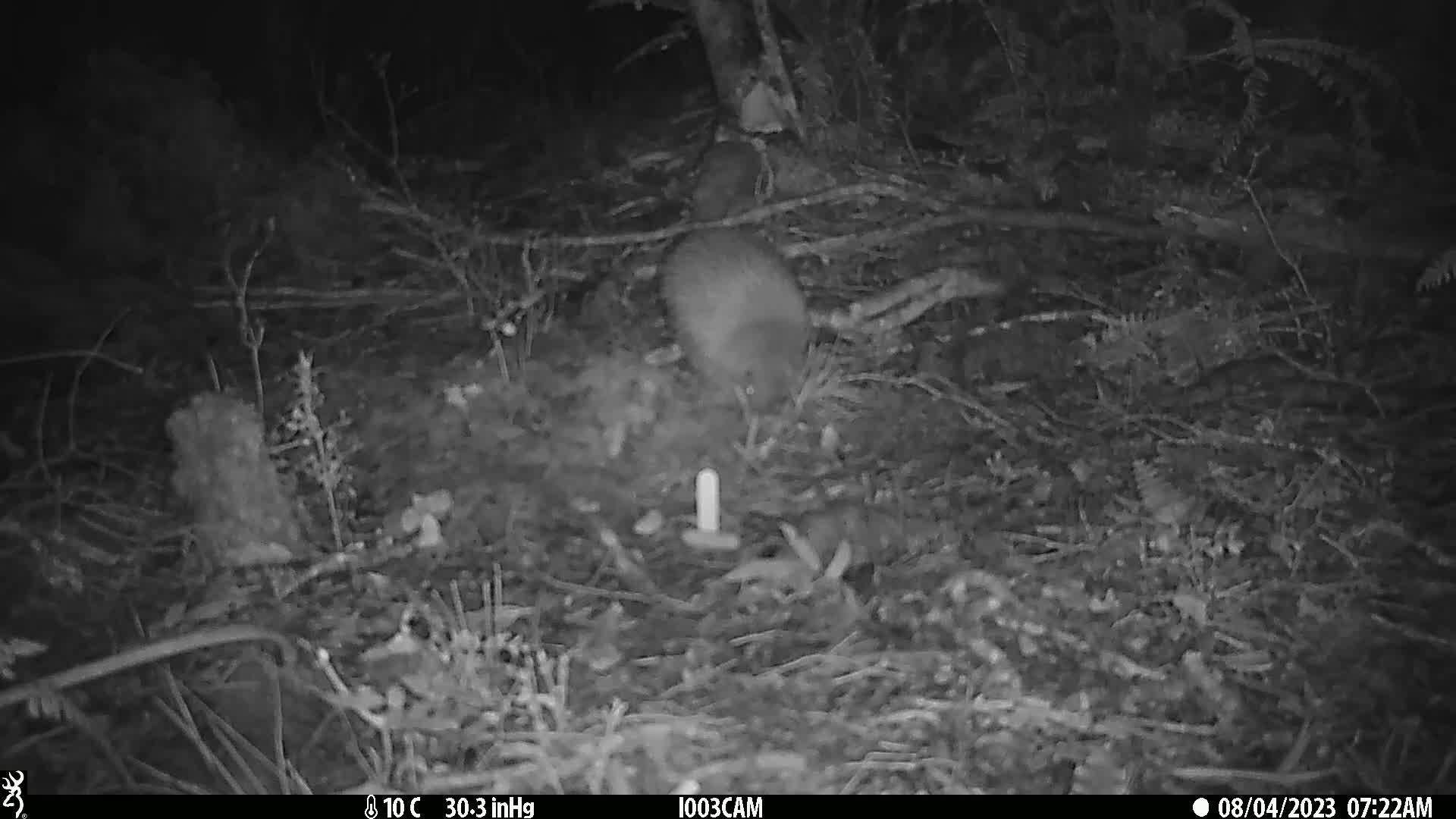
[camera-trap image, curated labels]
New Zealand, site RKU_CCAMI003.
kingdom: Animalia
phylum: Chordata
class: Aves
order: Apterygiformes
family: Apterygidae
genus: Apteryx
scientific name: Apteryx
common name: kiwi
Kiwi (Apteryx).